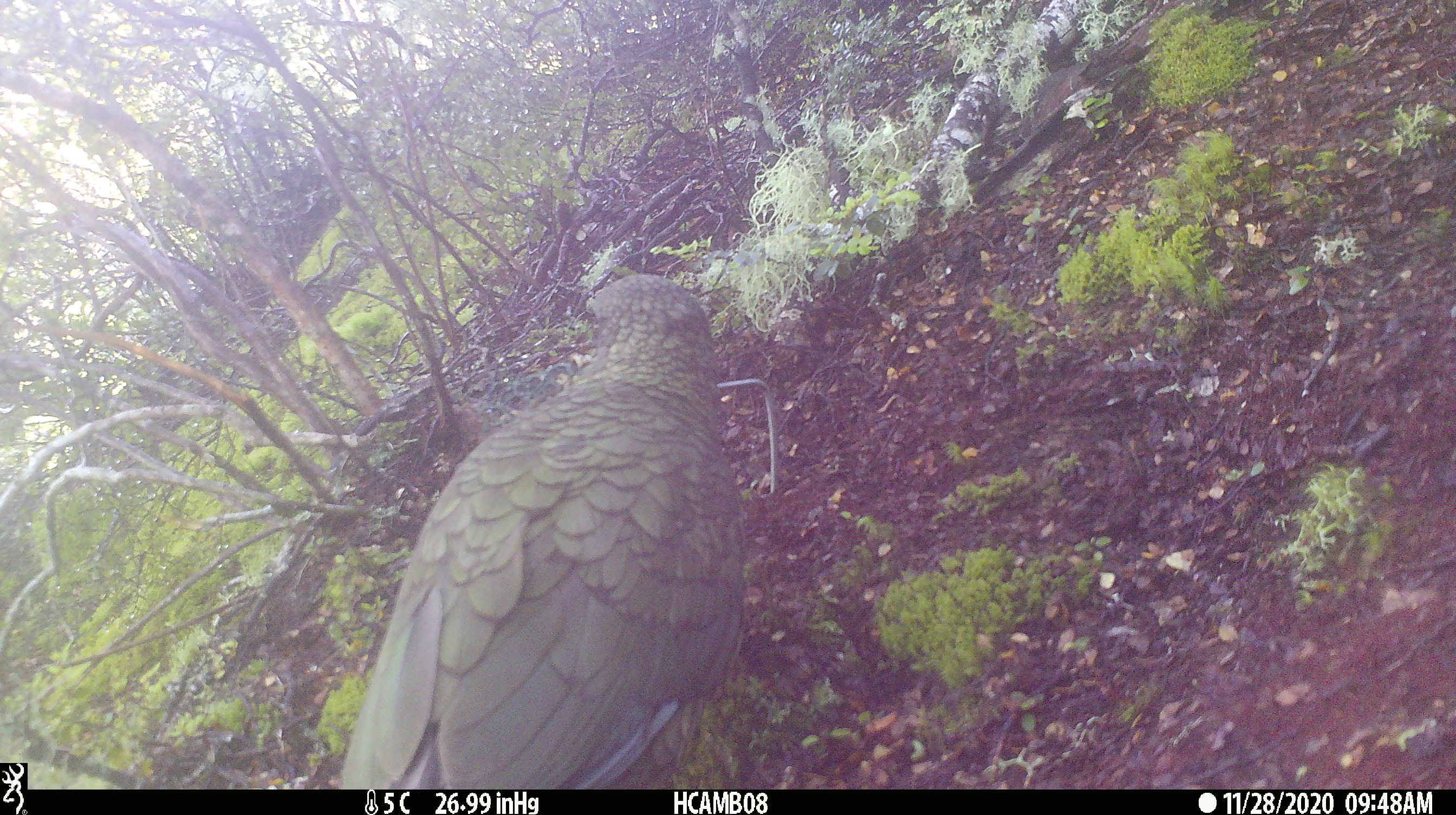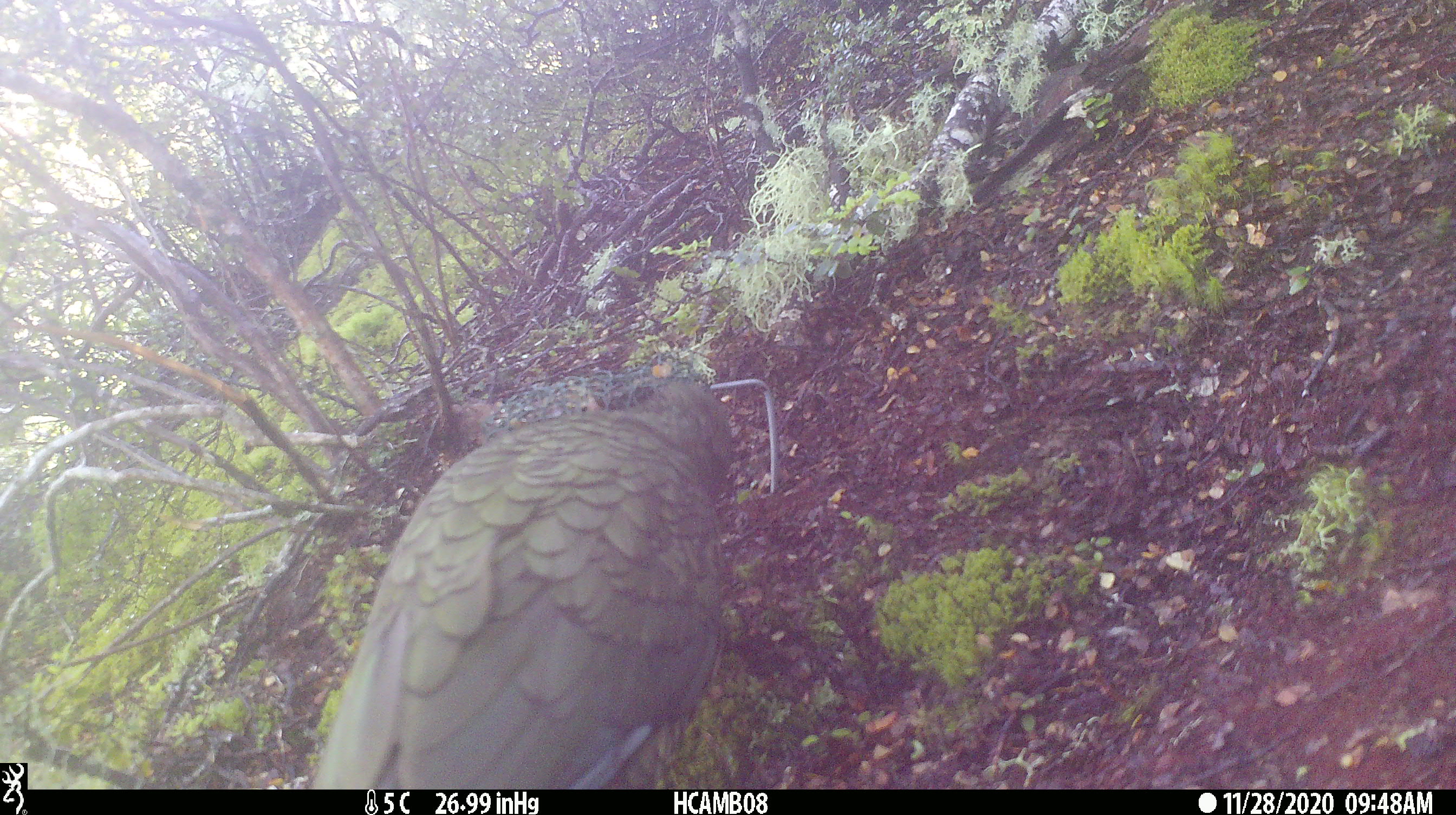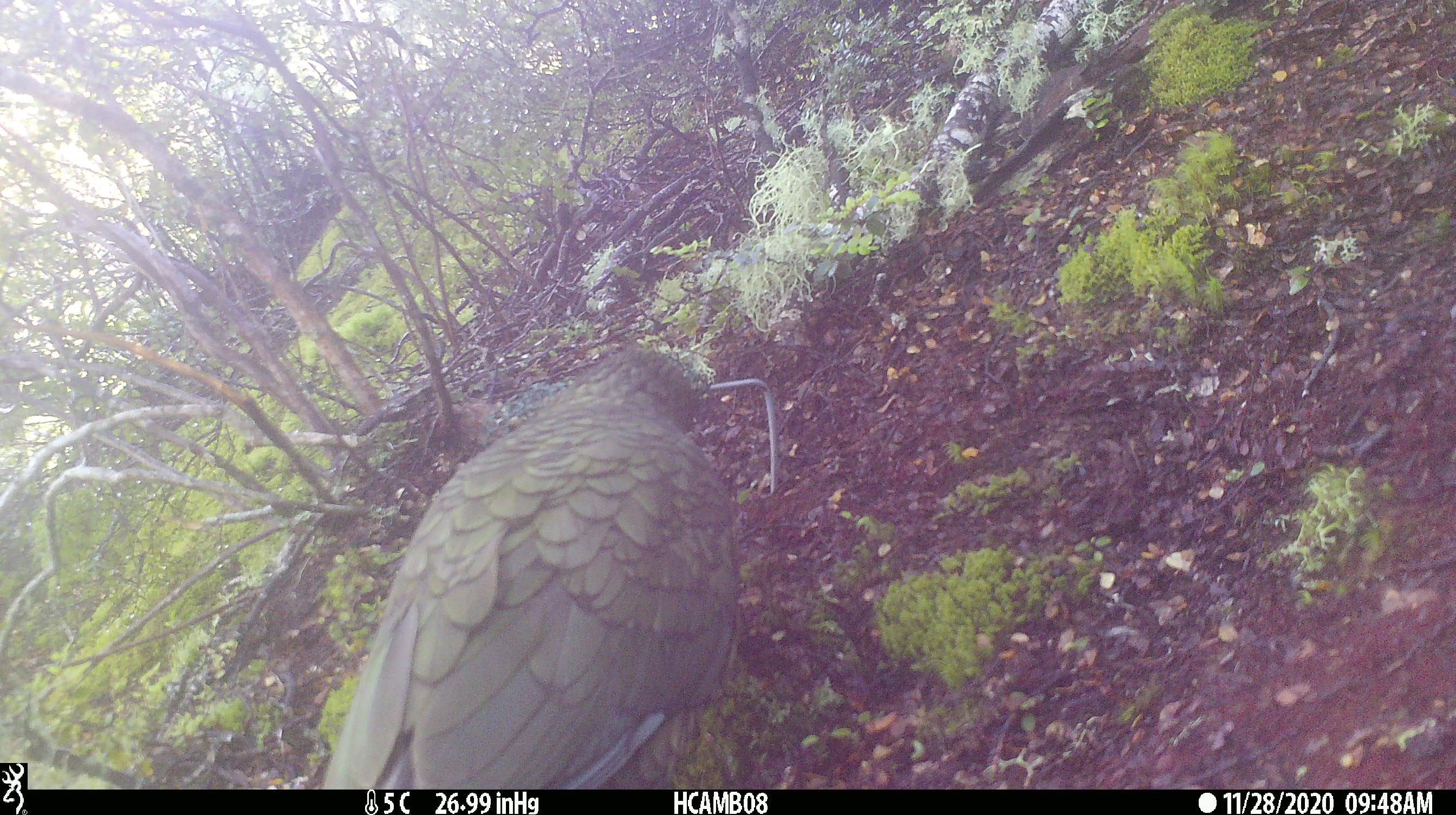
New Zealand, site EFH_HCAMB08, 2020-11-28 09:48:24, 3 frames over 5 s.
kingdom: Animalia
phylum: Chordata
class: Aves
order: Psittaciformes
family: Strigopidae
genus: Nestor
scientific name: Nestor notabilis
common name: kea